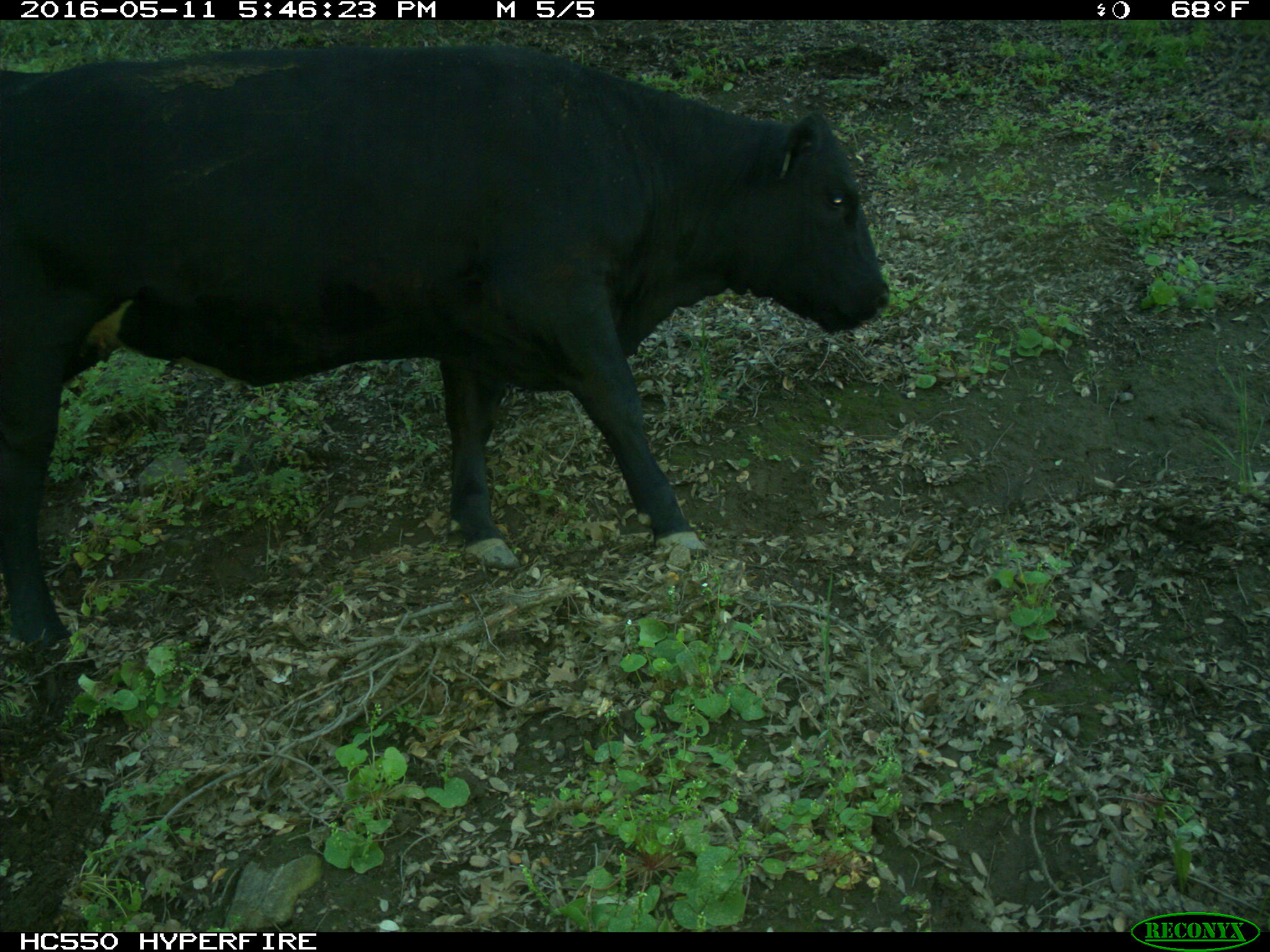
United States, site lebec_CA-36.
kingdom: Animalia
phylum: Chordata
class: Mammalia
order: Artiodactyla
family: Bovidae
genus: Bos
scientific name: Bos taurus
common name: domestic cow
Bos taurus (domestic cow).